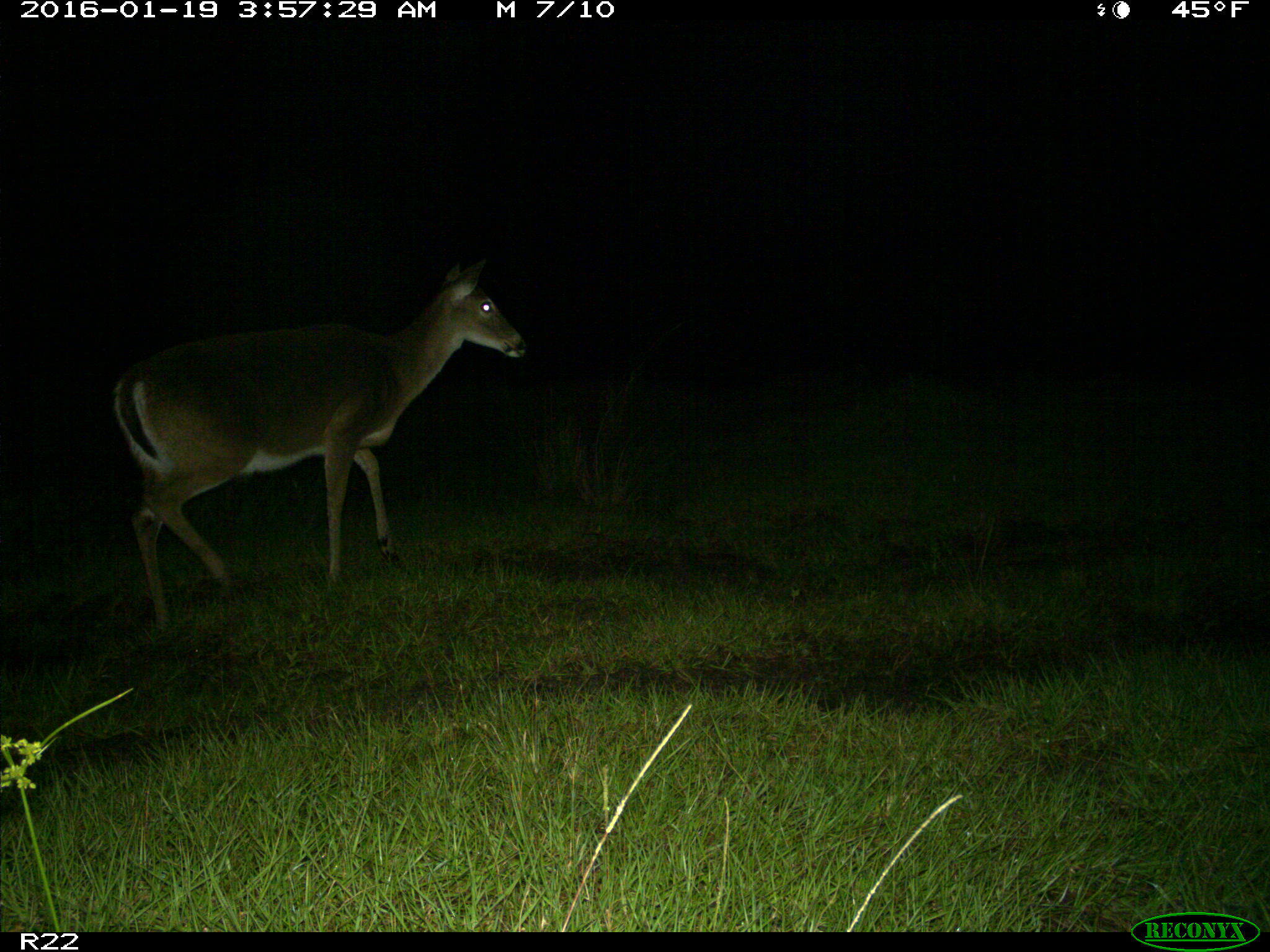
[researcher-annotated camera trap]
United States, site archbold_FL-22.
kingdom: Animalia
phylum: Chordata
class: Mammalia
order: Artiodactyla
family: Cervidae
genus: Odocoileus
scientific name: Odocoileus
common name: deer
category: unidentified deer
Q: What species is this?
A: Unidentified deer (deer) (Odocoileus).